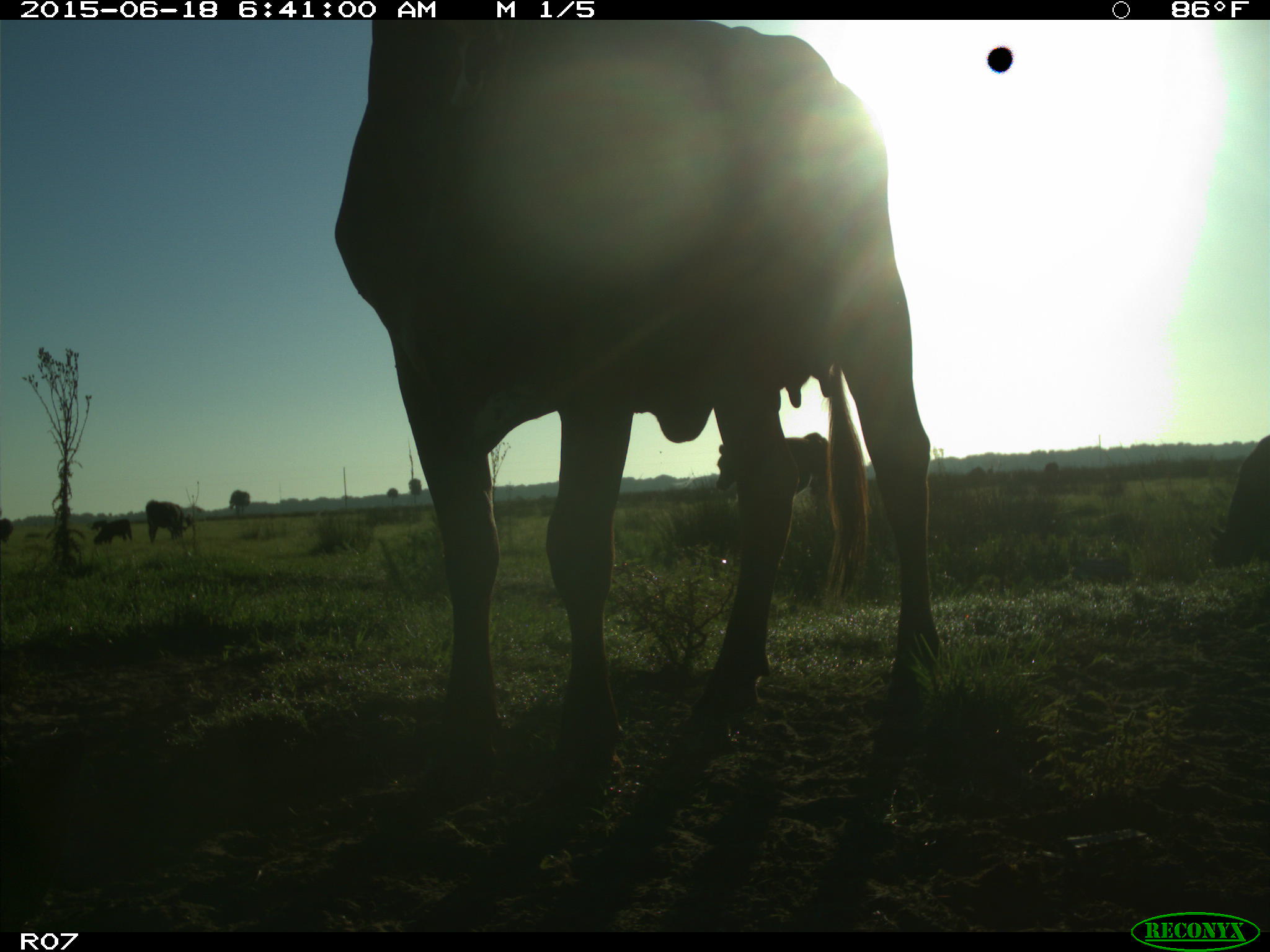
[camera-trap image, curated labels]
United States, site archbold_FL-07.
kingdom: Animalia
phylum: Chordata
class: Mammalia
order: Artiodactyla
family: Bovidae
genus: Bos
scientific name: Bos taurus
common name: domestic cow